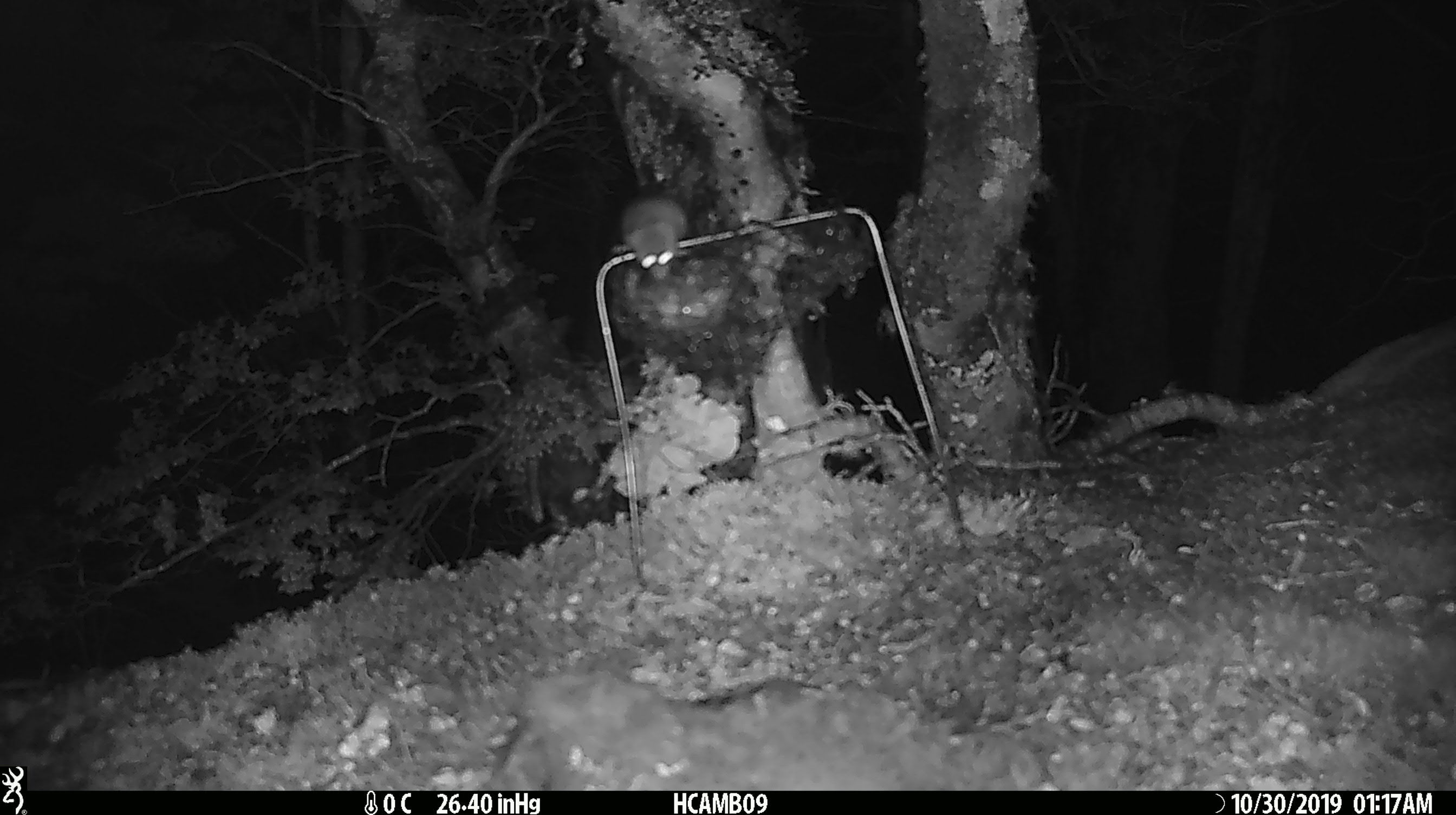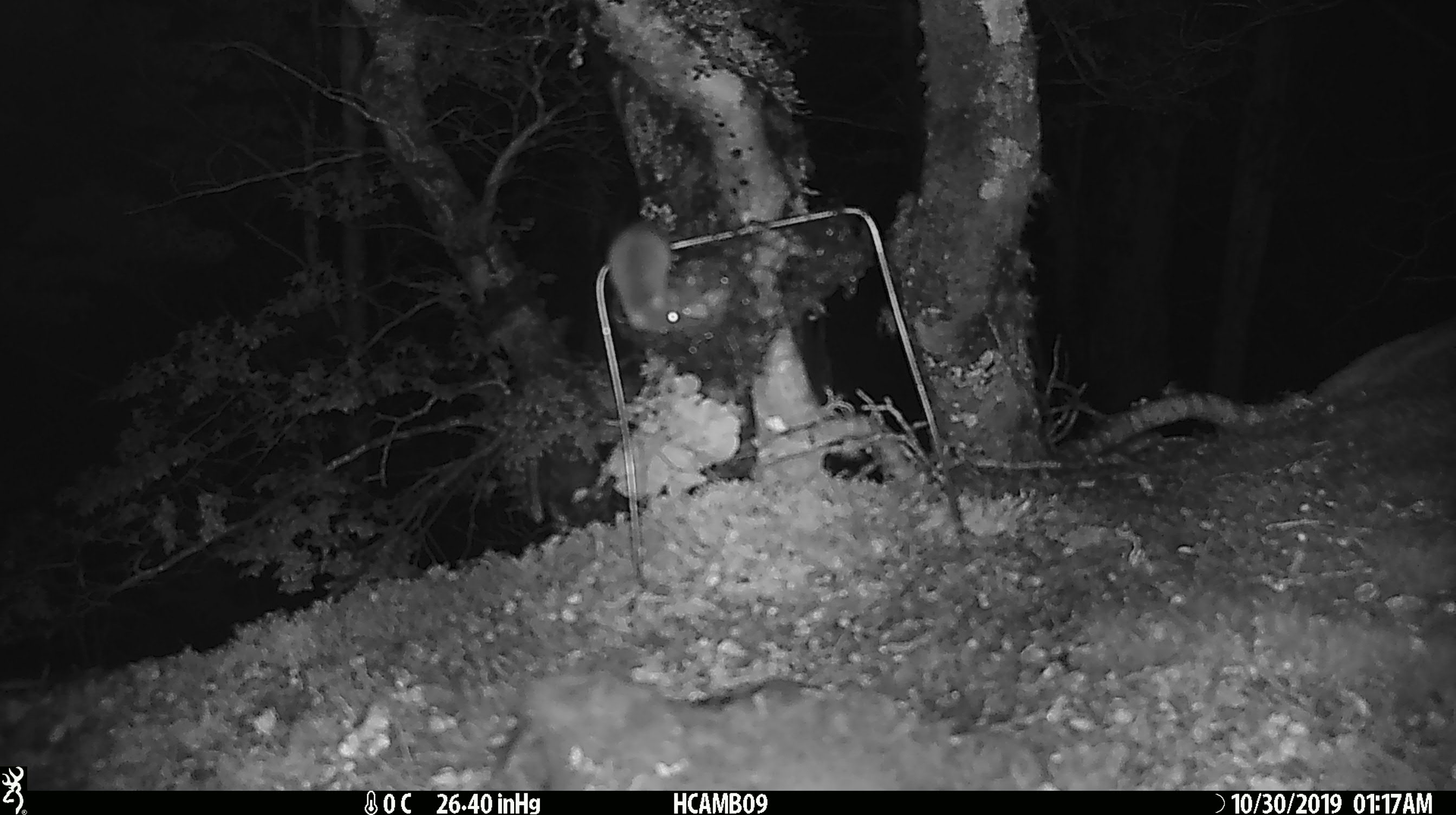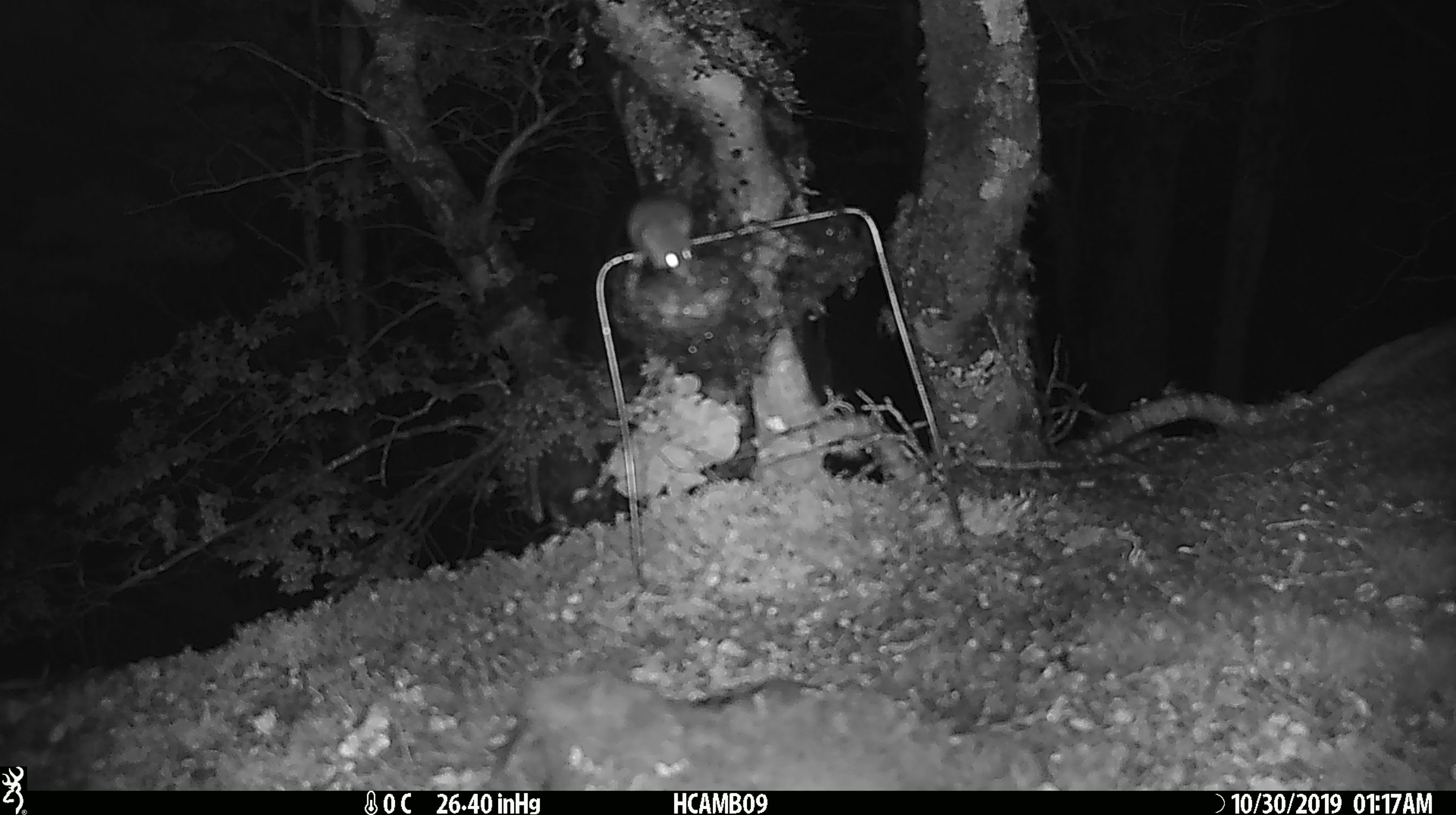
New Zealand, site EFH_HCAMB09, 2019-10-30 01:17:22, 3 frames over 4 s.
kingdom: Animalia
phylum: Chordata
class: Mammalia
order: Rodentia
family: Muridae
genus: Mus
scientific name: Mus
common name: mouse